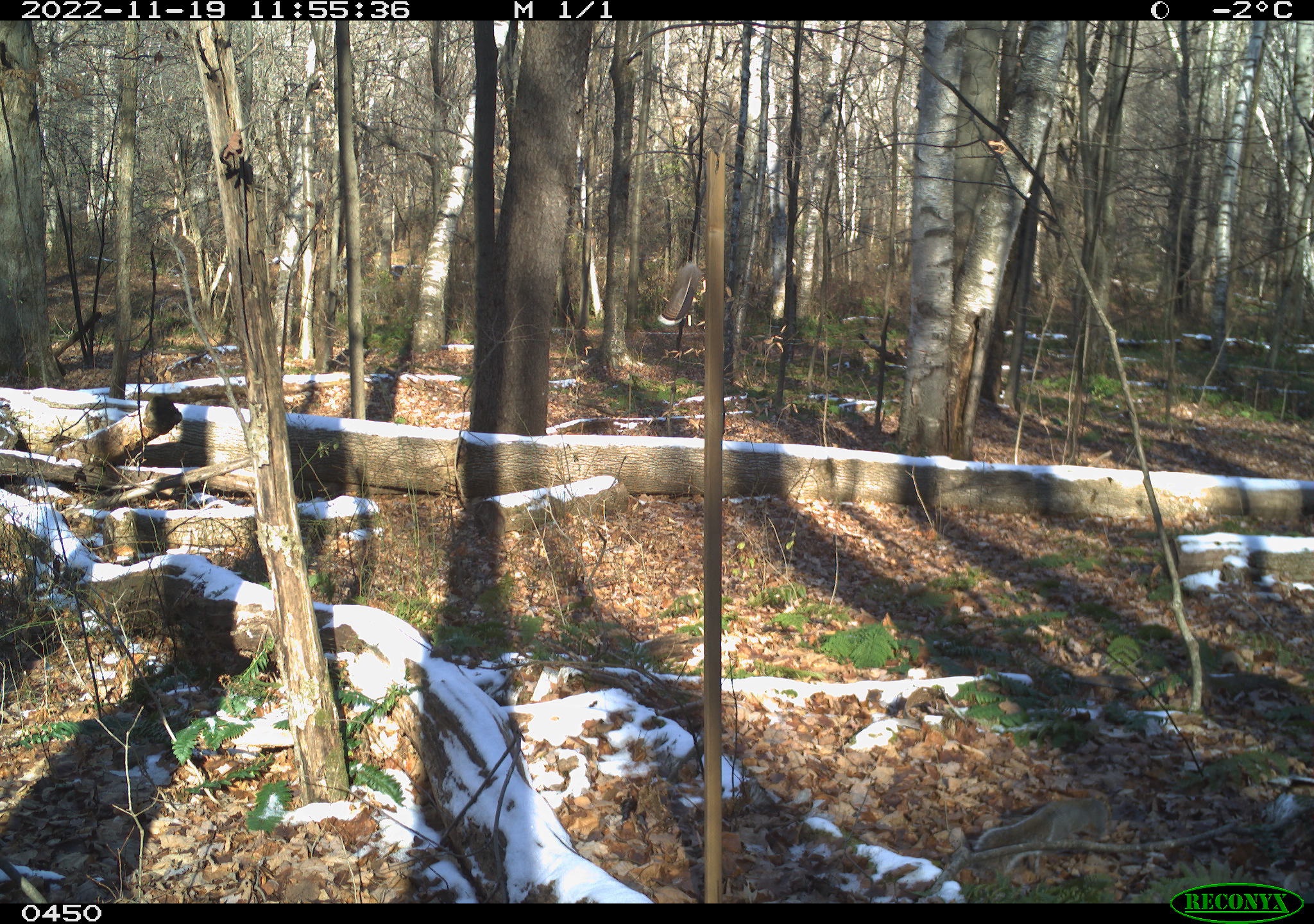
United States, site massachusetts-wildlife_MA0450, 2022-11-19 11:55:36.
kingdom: Animalia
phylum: Chordata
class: Mammalia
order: Rodentia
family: Sciuridae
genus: Sciurus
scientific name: Sciurus carolinensis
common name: gray squirrel